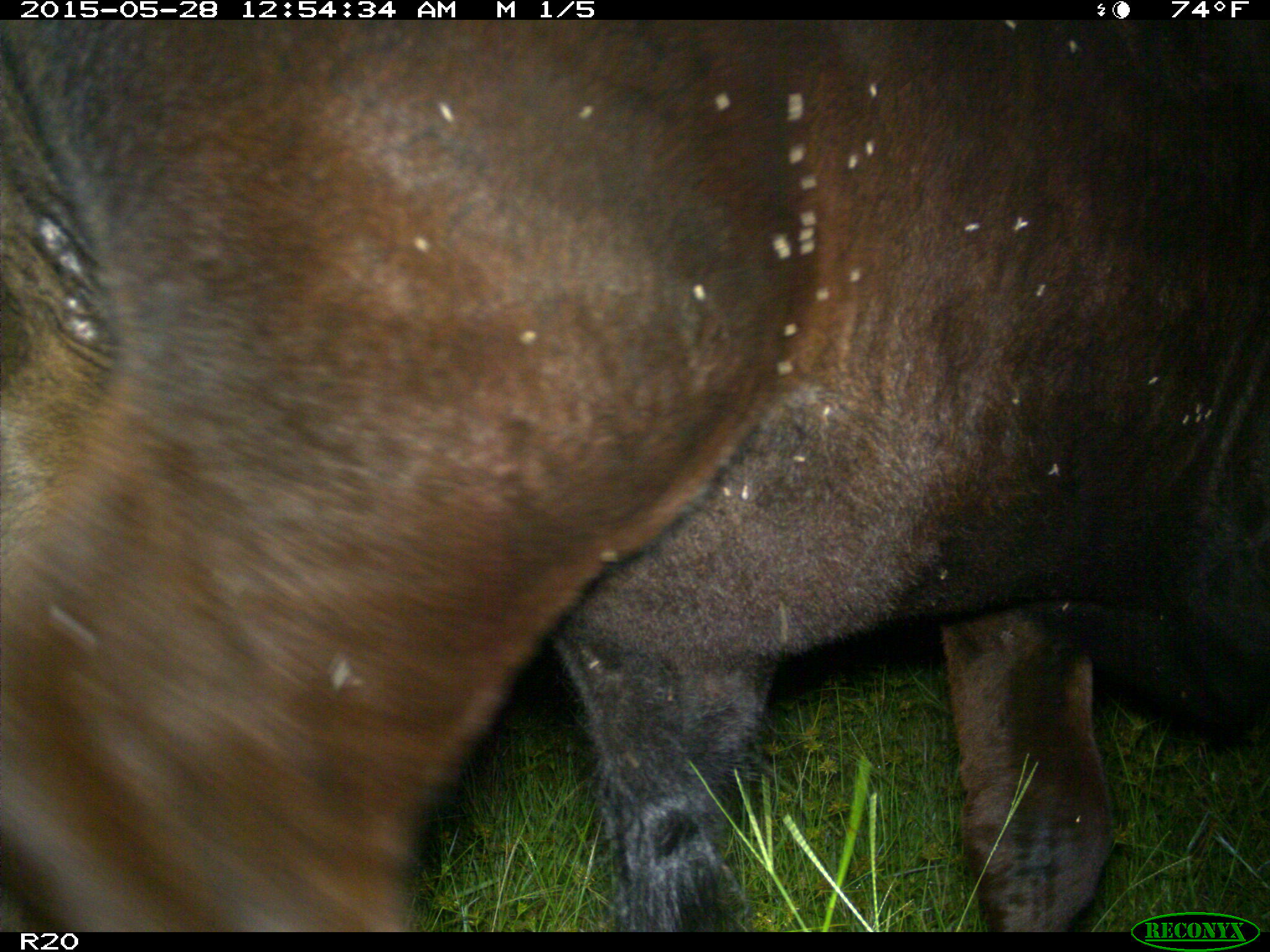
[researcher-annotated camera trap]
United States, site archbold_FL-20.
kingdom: Animalia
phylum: Chordata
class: Mammalia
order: Artiodactyla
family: Bovidae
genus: Bos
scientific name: Bos taurus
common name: domestic cow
Bos taurus (domestic cow).